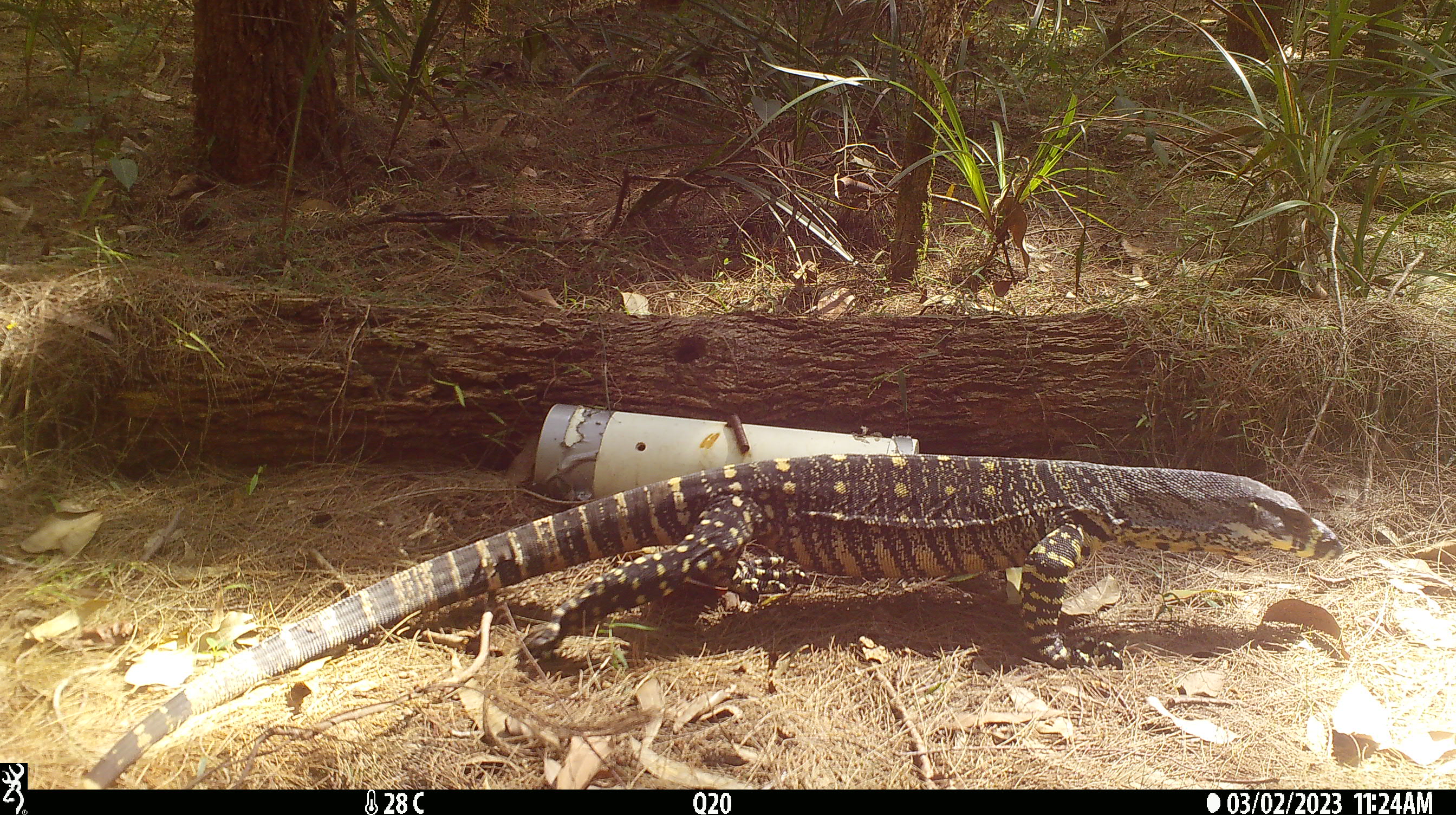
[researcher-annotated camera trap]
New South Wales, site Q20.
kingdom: Animalia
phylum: Chordata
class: Reptilia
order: Squamata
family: Varanidae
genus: Varanus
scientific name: Varanus varius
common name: lace monitor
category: goanna